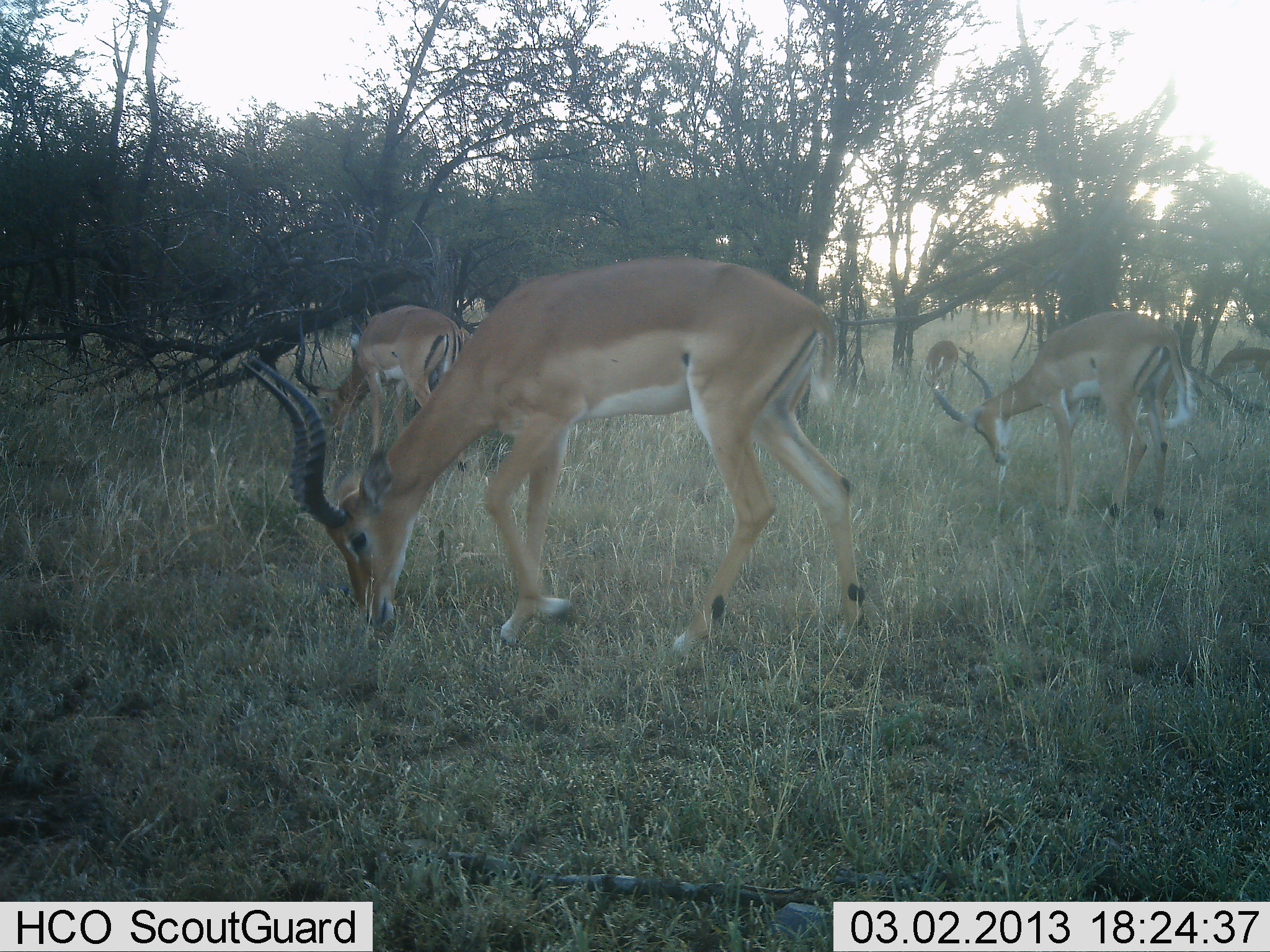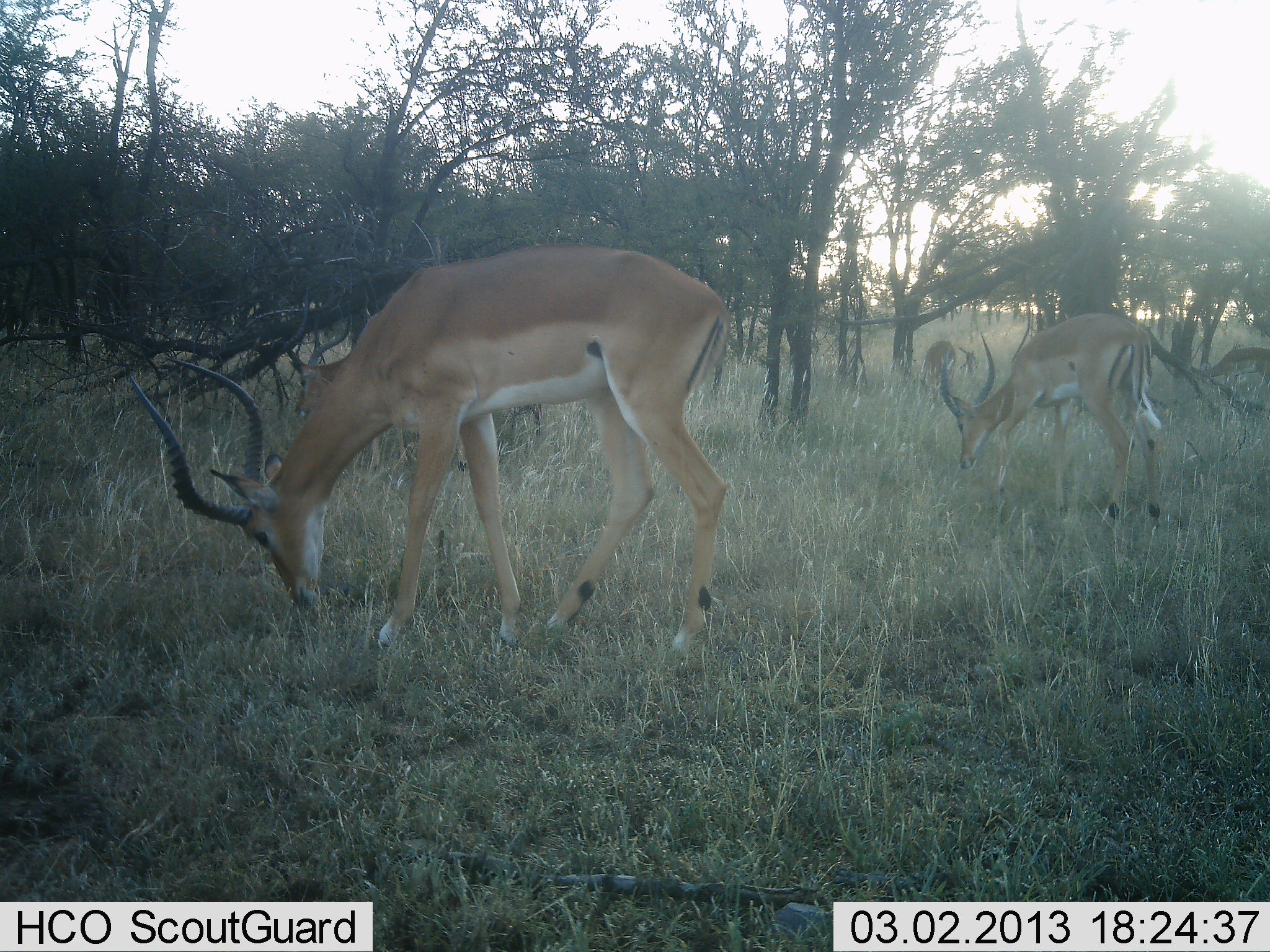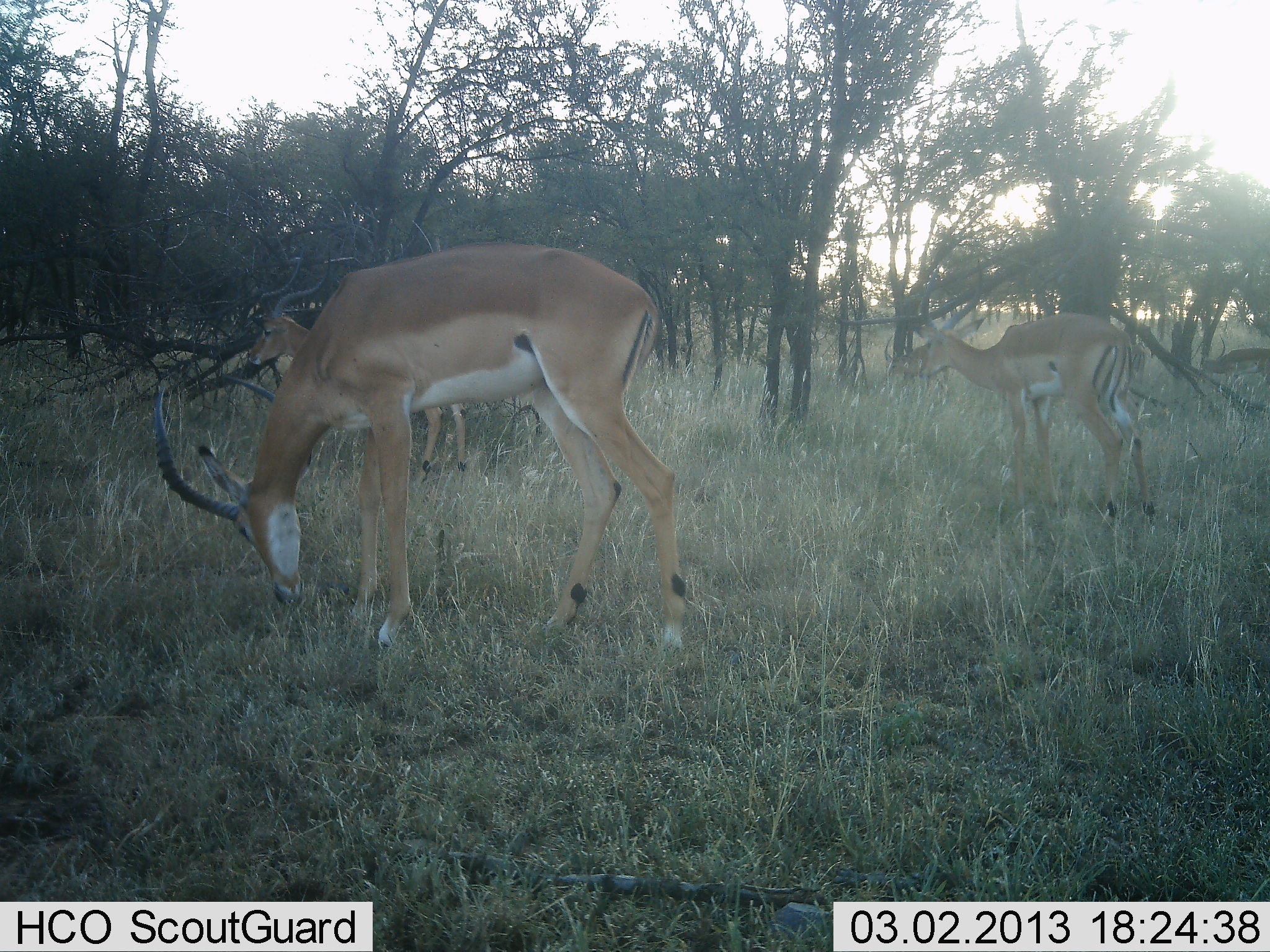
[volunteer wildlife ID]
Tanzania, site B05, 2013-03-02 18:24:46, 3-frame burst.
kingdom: Animalia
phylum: Chordata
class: Mammalia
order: Artiodactyla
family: Bovidae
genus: Aepyceros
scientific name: Aepyceros melampus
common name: impala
Impala (Aepyceros melampus), count 5. Behavior (volunteer vote fractions): standing 12%, resting 0%, moving 17%, interacting 0%. Young present (vote fraction): 0%. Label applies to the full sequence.